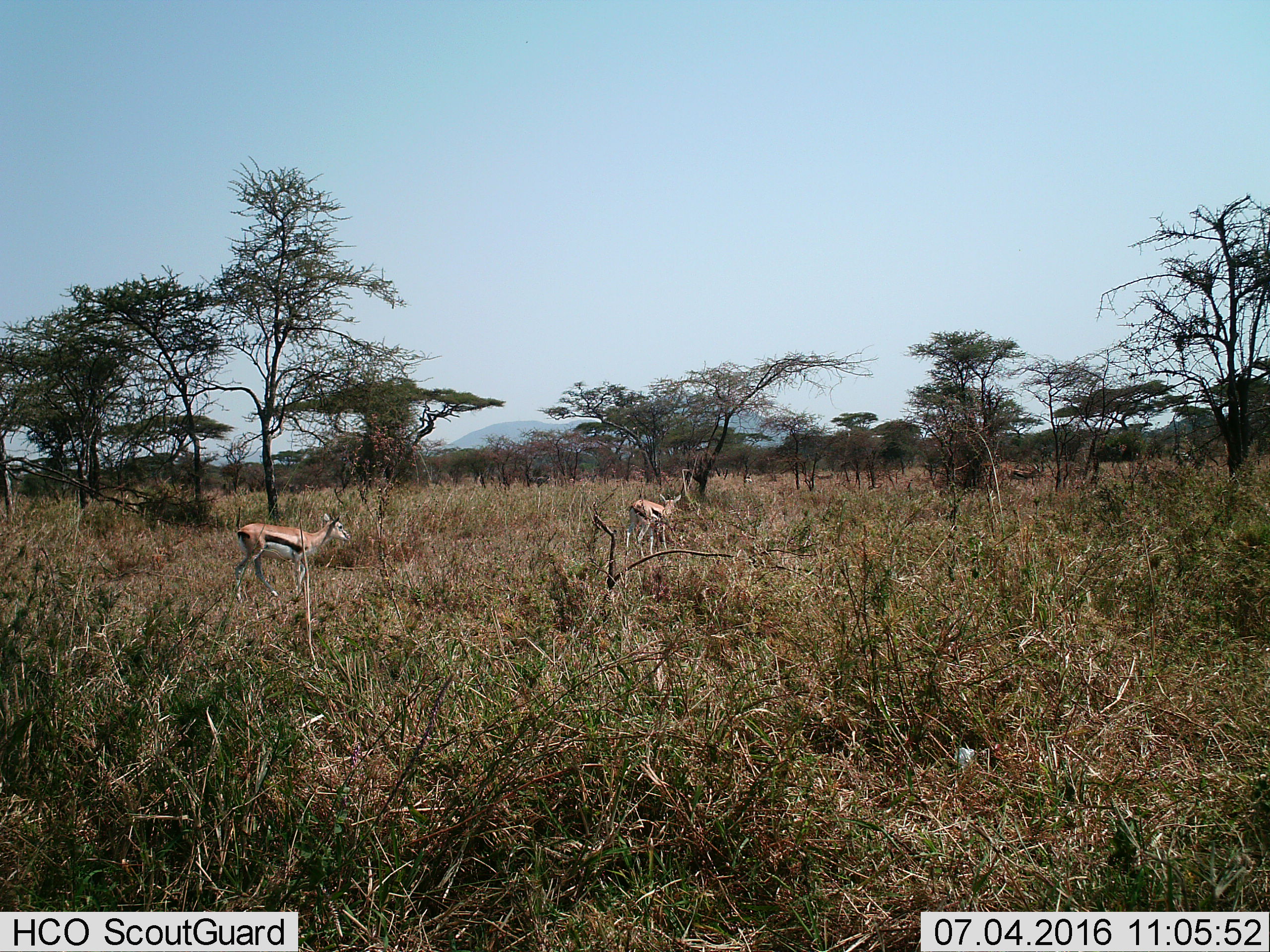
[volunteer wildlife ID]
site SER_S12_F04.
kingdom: Animalia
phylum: Chordata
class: Mammalia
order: Artiodactyla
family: Bovidae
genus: Eudorcas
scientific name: Eudorcas thomsonii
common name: thomson's gazelle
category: gazellethomsons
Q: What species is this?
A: Gazellethomsons (thomson's gazelle) (Eudorcas thomsonii).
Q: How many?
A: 2.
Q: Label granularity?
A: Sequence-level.